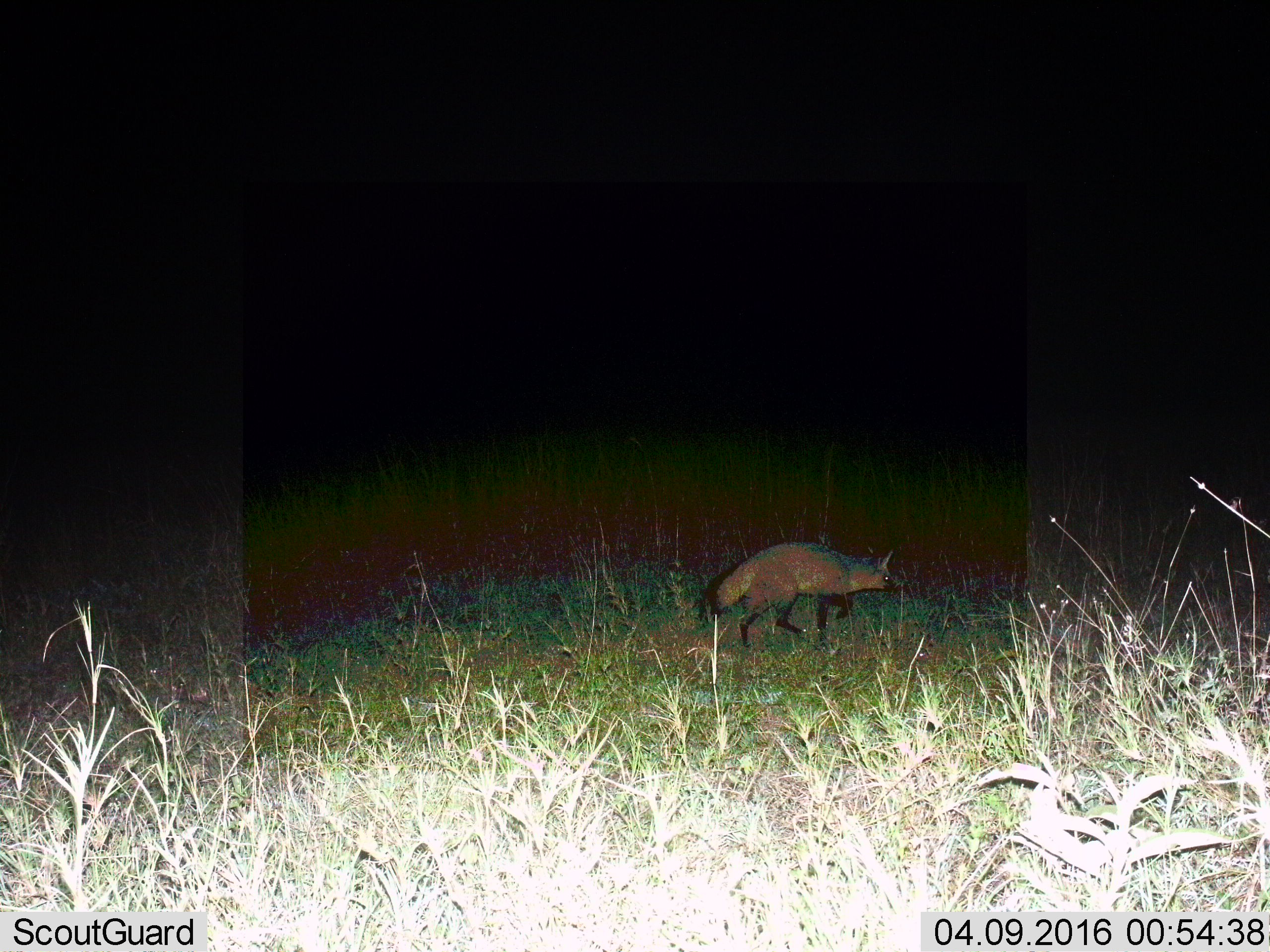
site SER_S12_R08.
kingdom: Animalia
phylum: Chordata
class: Mammalia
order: Carnivora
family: Canidae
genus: Otocyon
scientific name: Otocyon megalotis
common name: bat-eared fox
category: foxbateared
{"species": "foxbateared (bat-eared fox) (Otocyon megalotis)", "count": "1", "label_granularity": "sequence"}